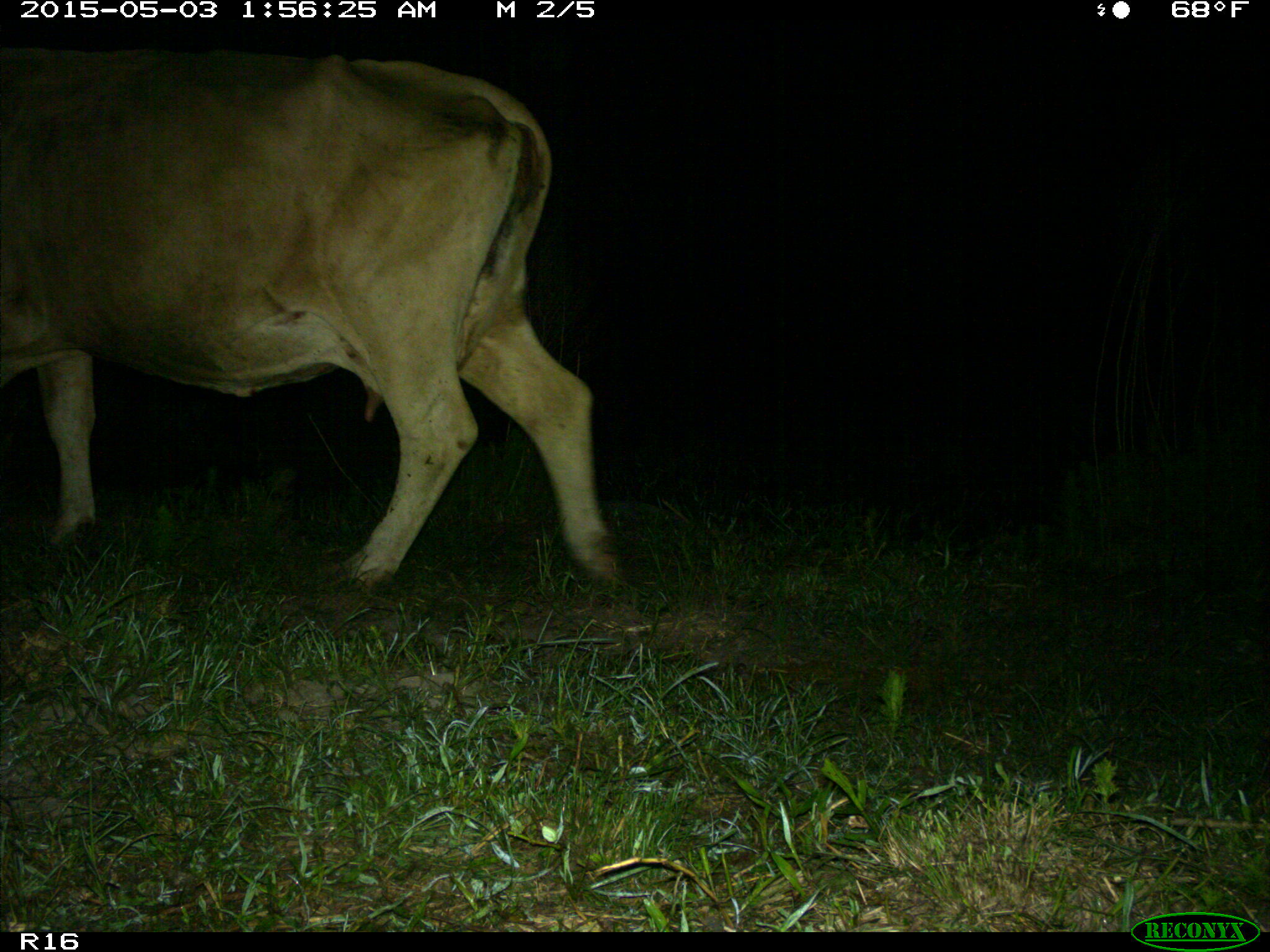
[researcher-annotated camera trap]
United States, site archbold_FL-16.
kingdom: Animalia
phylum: Chordata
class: Mammalia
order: Artiodactyla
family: Bovidae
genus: Bos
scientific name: Bos taurus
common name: domestic cow